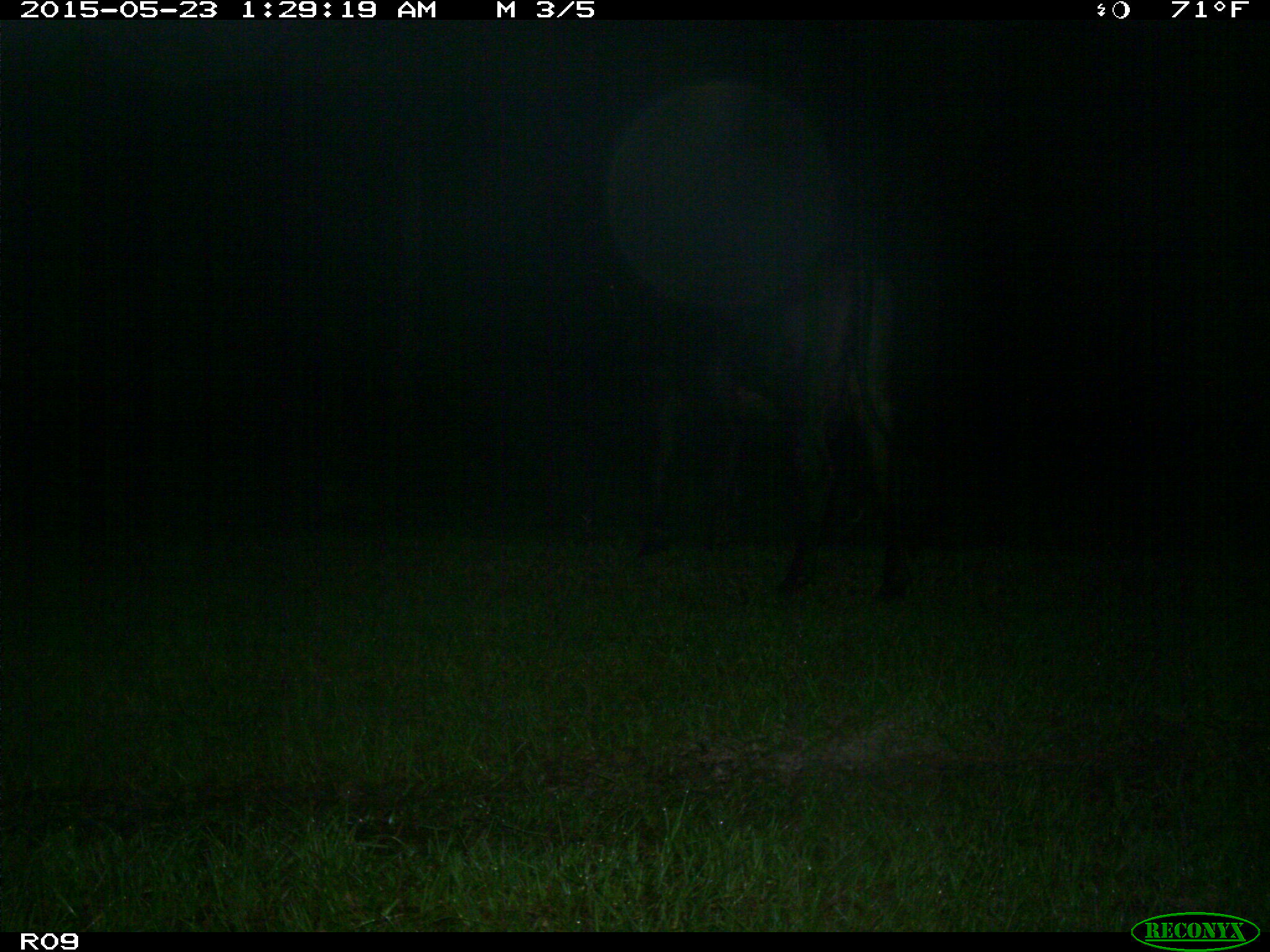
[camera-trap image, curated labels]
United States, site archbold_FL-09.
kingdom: Animalia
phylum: Chordata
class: Mammalia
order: Artiodactyla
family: Bovidae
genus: Bos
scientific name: Bos taurus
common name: domestic cow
Bos taurus (domestic cow).